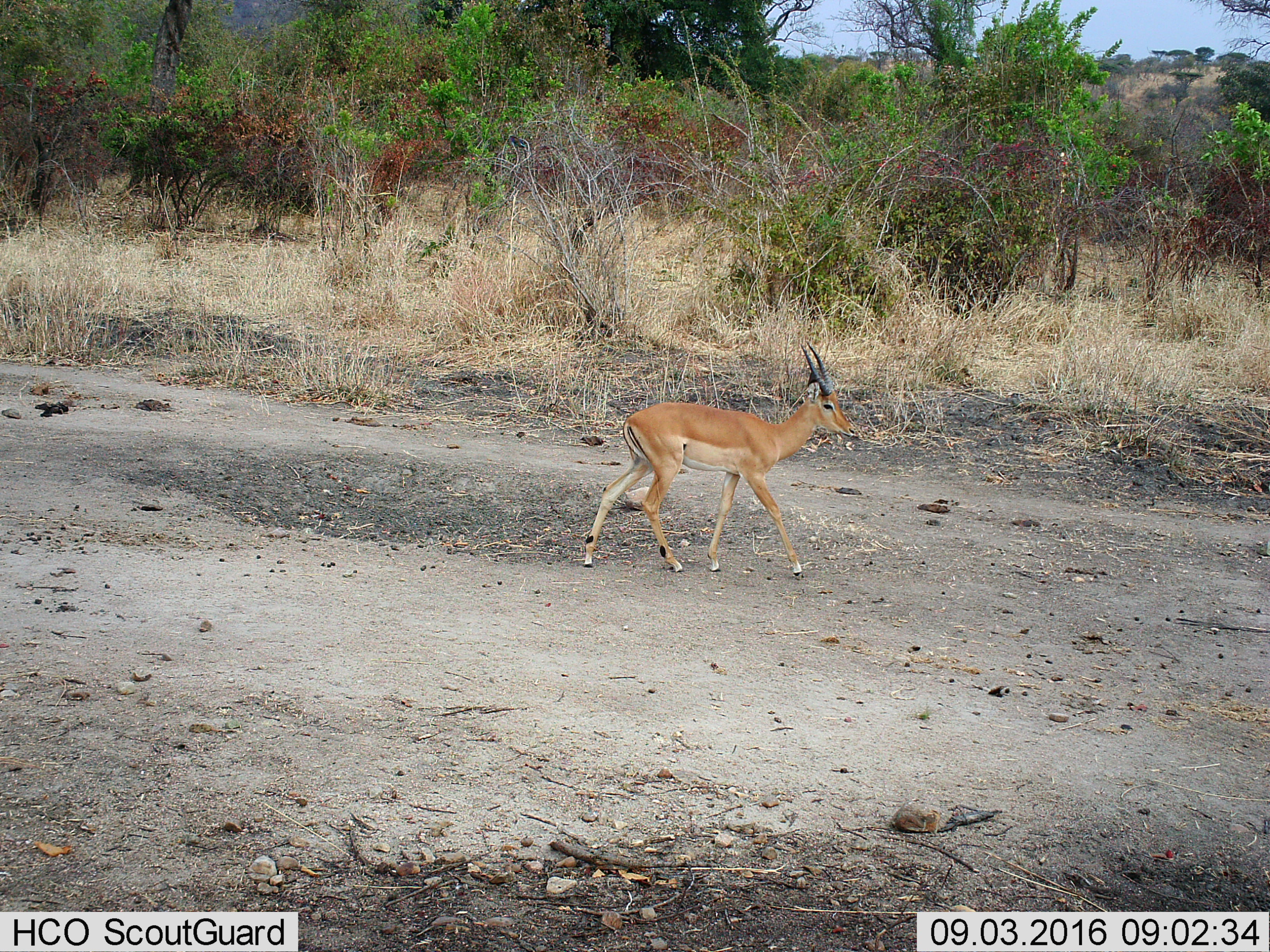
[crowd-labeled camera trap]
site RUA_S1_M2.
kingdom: Animalia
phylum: Chordata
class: Mammalia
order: Artiodactyla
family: Bovidae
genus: Aepyceros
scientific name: Aepyceros melampus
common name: impala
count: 1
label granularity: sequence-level